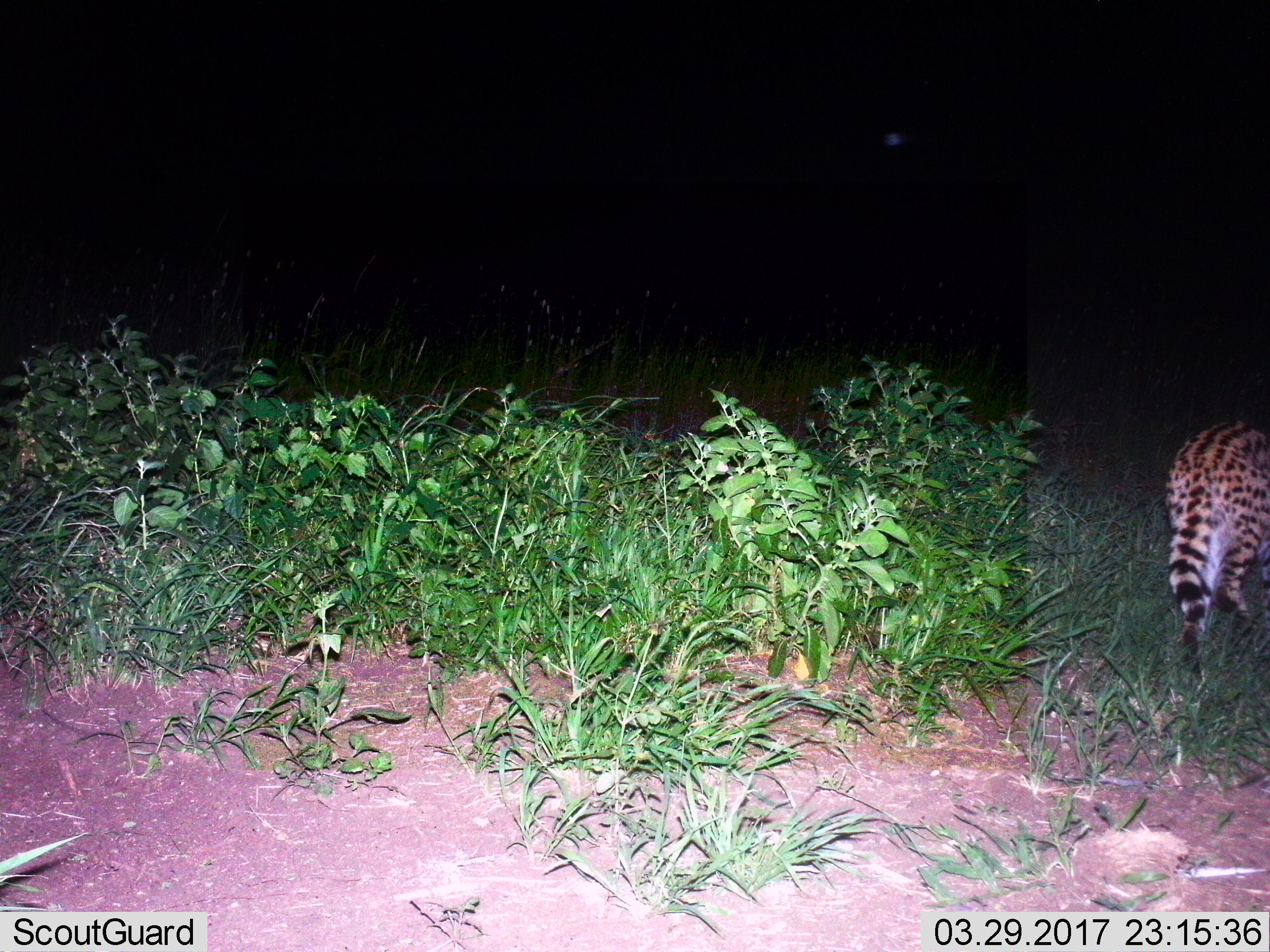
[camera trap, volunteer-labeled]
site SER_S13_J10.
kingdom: Animalia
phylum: Chordata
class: Mammalia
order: Carnivora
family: Felidae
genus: Leptailurus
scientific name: Leptailurus serval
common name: serval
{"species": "serval (Leptailurus serval)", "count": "1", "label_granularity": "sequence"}